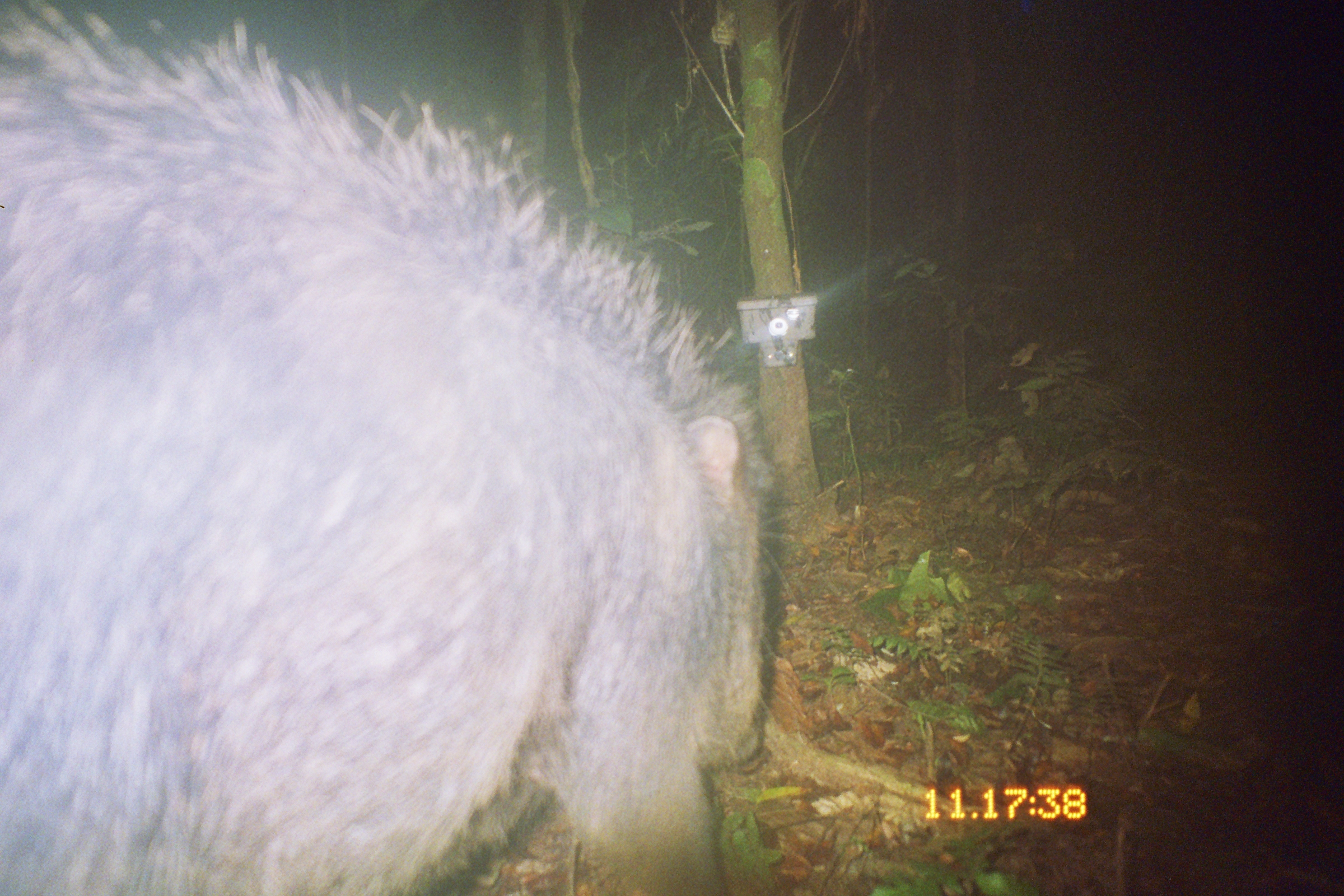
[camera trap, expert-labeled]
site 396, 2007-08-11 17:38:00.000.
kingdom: Animalia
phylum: Chordata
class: Mammalia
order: Artiodactyla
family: Tayassuidae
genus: Tayassu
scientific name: Tayassu pecari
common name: white-lipped peccary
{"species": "Tayassu pecari (white-lipped peccary)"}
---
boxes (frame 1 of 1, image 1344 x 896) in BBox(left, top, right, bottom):
tayassu pecari: BBox(0, 0, 803, 895)